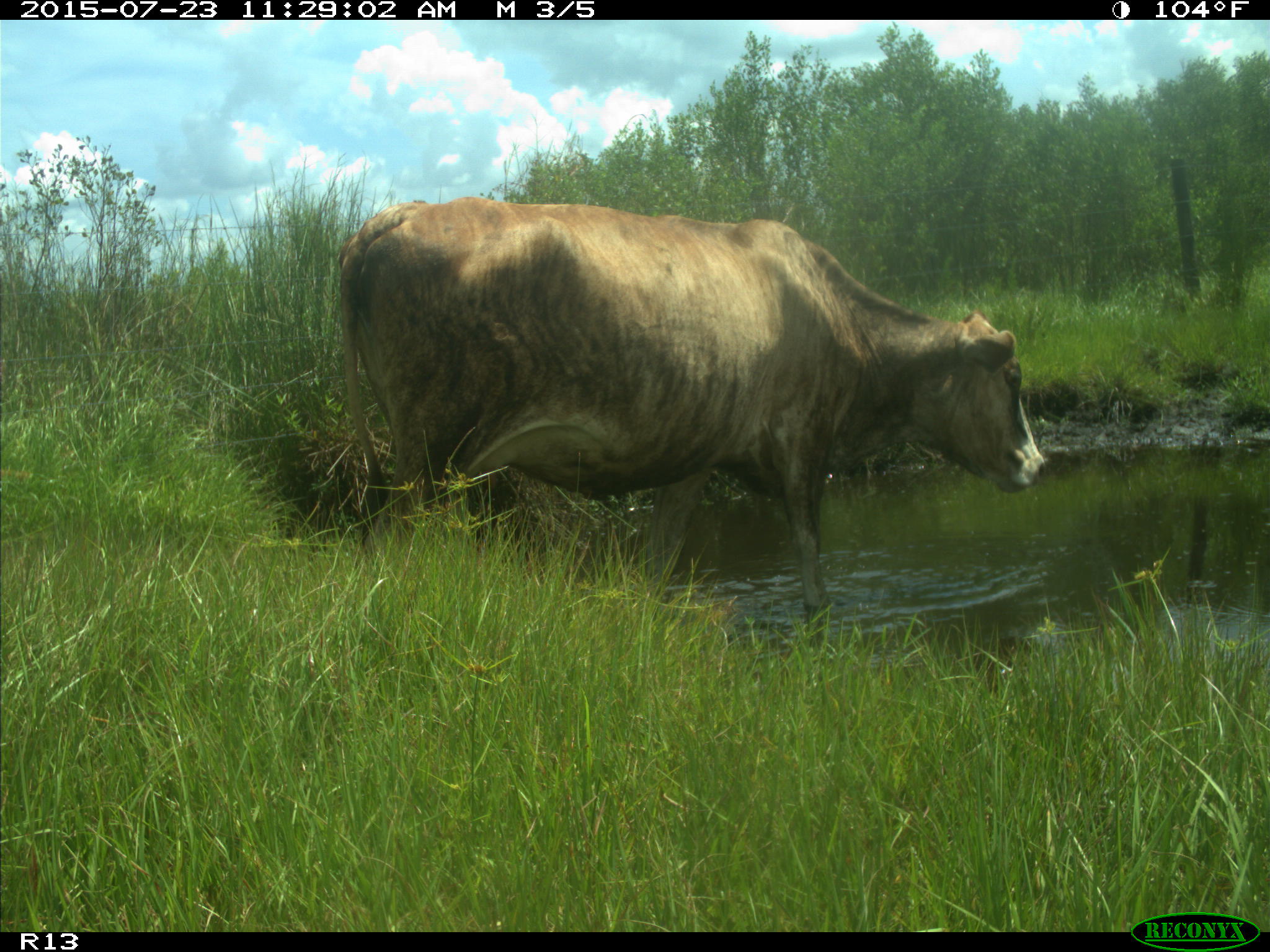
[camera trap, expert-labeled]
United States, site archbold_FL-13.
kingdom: Animalia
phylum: Chordata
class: Mammalia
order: Artiodactyla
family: Bovidae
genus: Bos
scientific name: Bos taurus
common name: domestic cow